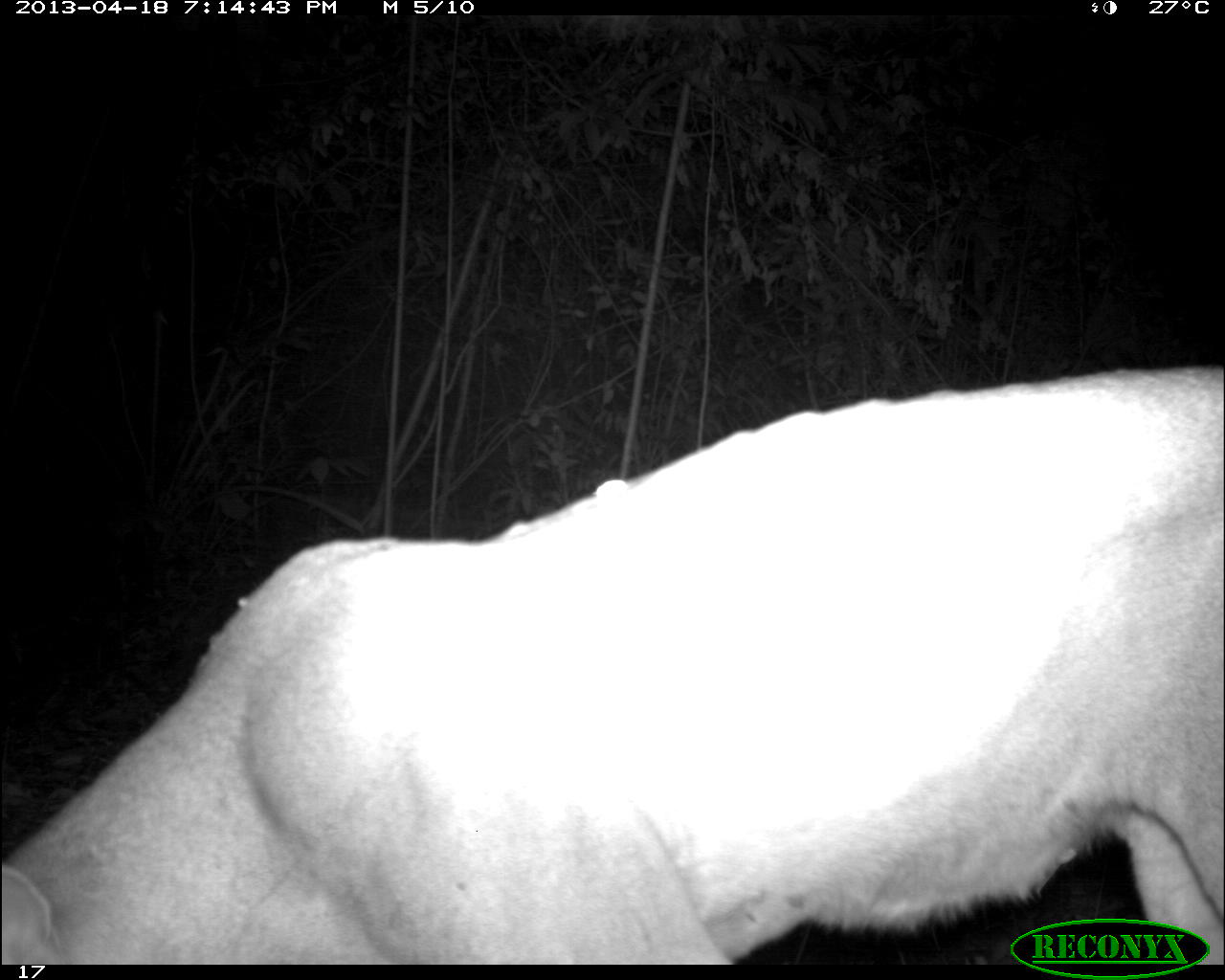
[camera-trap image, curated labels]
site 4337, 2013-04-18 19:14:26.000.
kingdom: Animalia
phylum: Chordata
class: Mammalia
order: Carnivora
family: Felidae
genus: Puma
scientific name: Puma concolor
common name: mountain lion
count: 1